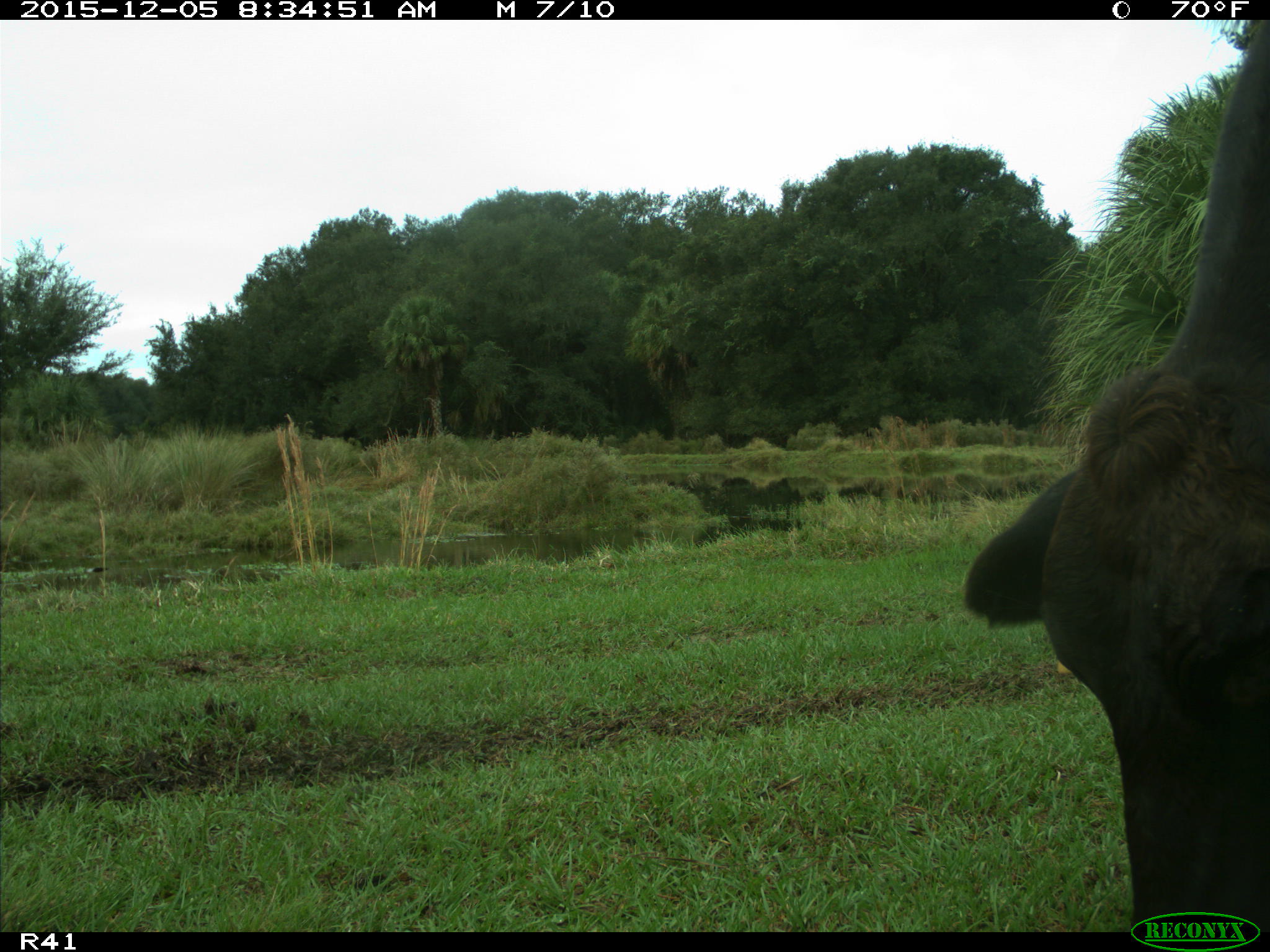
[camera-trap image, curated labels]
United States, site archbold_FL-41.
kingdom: Animalia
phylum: Chordata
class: Mammalia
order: Artiodactyla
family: Bovidae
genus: Bos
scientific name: Bos taurus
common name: domestic cow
Bos taurus (domestic cow).